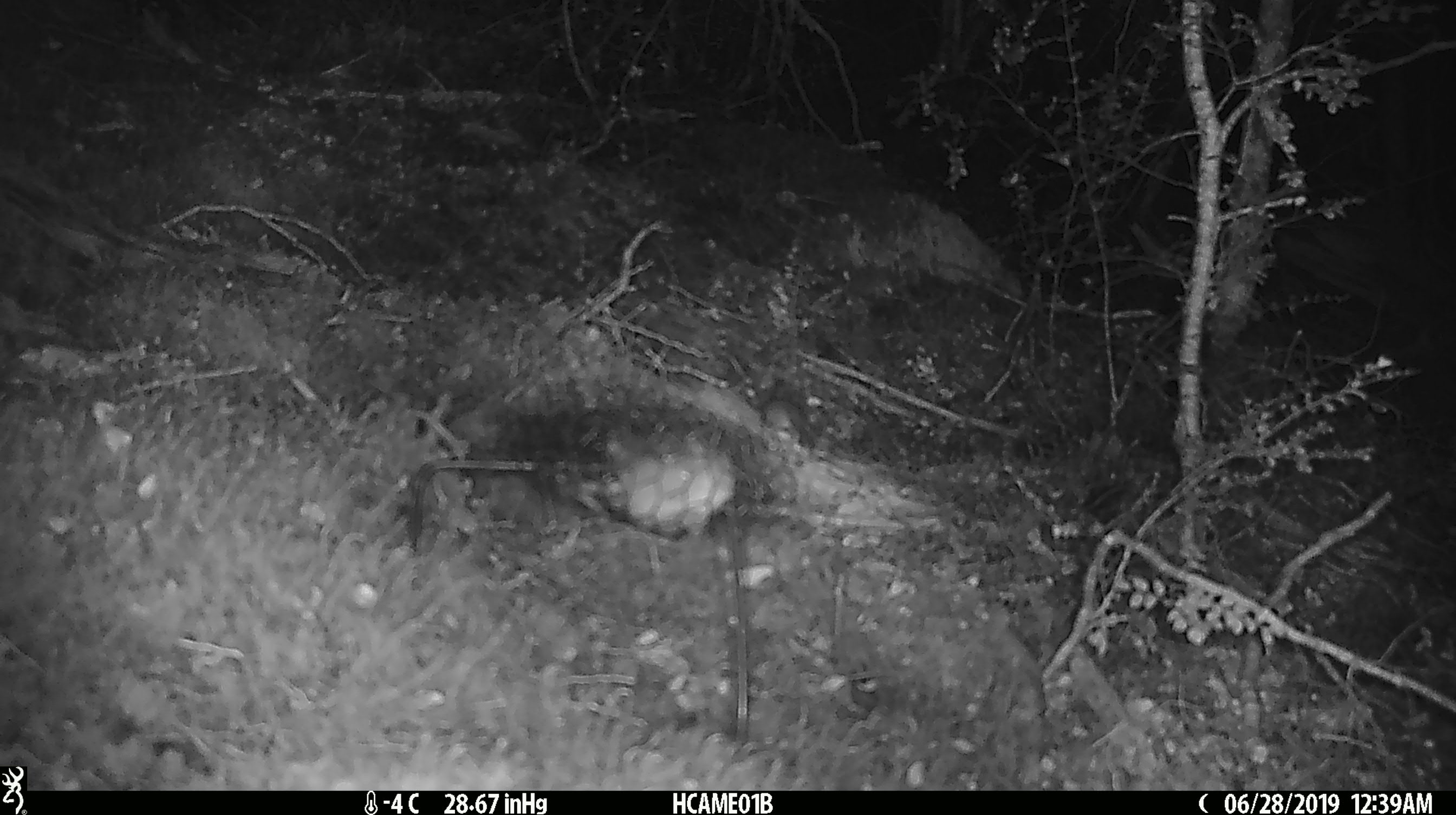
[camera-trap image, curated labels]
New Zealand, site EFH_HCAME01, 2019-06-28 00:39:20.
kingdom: Animalia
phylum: Chordata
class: Mammalia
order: Rodentia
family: Muridae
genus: Mus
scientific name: Mus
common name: mouse